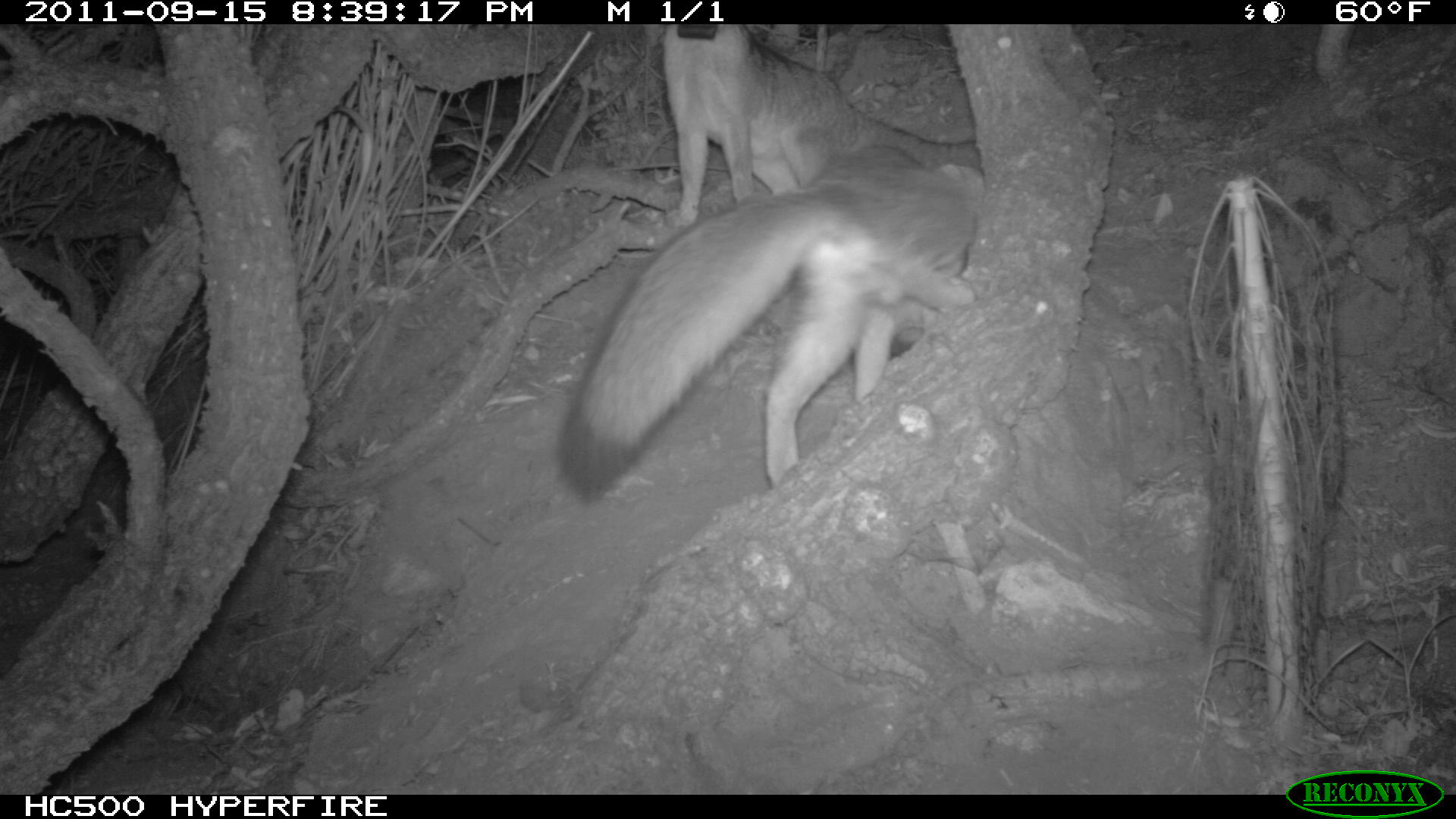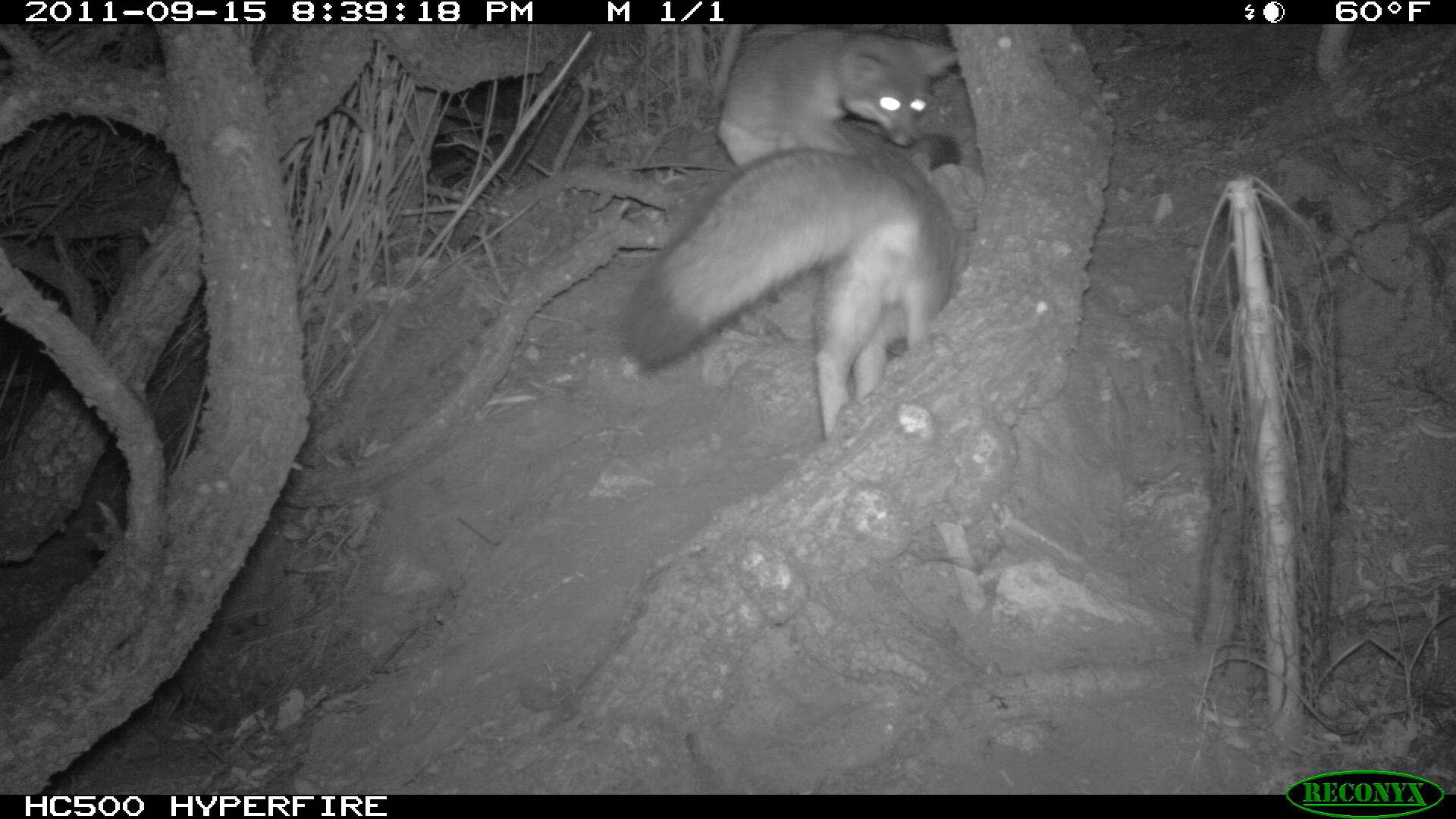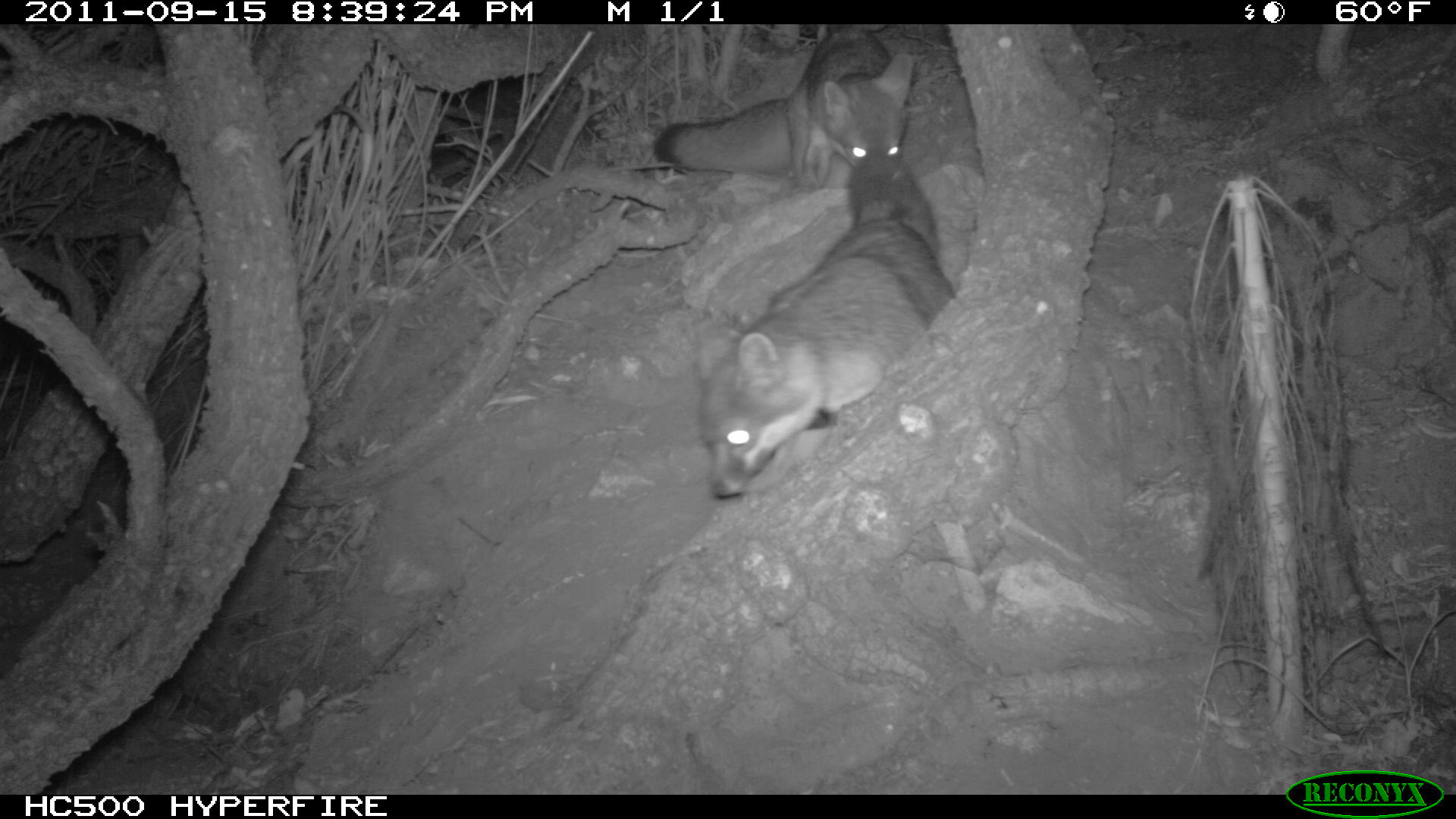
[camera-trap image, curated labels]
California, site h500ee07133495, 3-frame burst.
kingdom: Animalia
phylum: Chordata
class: Mammalia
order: Carnivora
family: Canidae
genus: Urocyon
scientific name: Urocyon littoralis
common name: island fox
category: fox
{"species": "fox (island fox) (Urocyon littoralis)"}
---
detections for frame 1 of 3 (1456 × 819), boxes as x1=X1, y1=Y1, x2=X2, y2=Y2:
fox: x1=556, y1=142, x2=986, y2=503; x1=661, y1=24, x2=978, y2=233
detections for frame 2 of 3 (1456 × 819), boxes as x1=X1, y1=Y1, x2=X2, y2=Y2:
fox: x1=620, y1=145, x2=963, y2=438; x1=715, y1=23, x2=956, y2=168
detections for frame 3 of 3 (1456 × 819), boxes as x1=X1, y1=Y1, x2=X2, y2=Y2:
fox: x1=691, y1=151, x2=958, y2=498; x1=651, y1=24, x2=915, y2=188